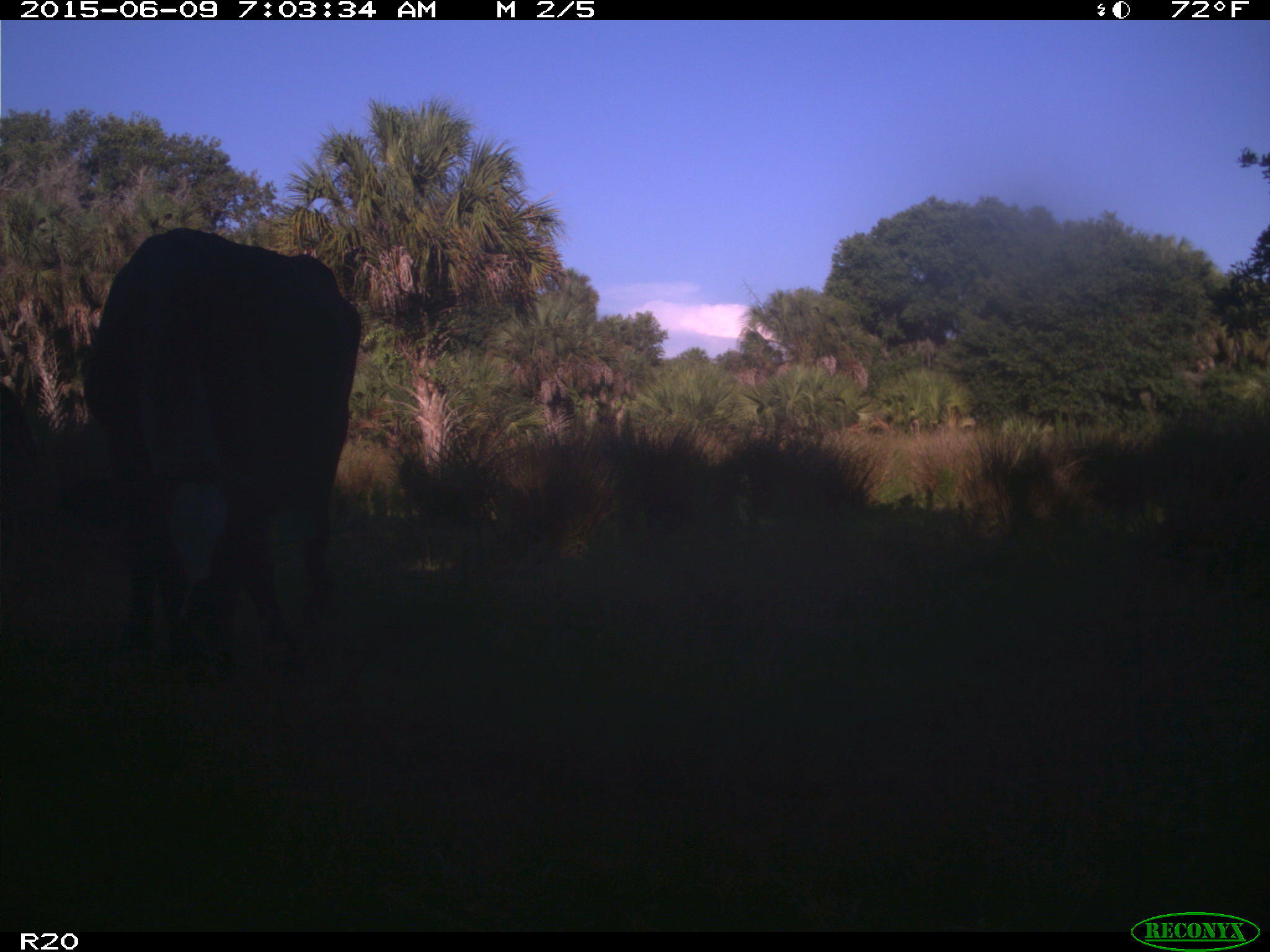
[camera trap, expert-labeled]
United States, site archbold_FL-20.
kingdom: Animalia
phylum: Chordata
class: Mammalia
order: Artiodactyla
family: Bovidae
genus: Bos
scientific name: Bos taurus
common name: domestic cow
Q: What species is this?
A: Bos taurus (domestic cow).